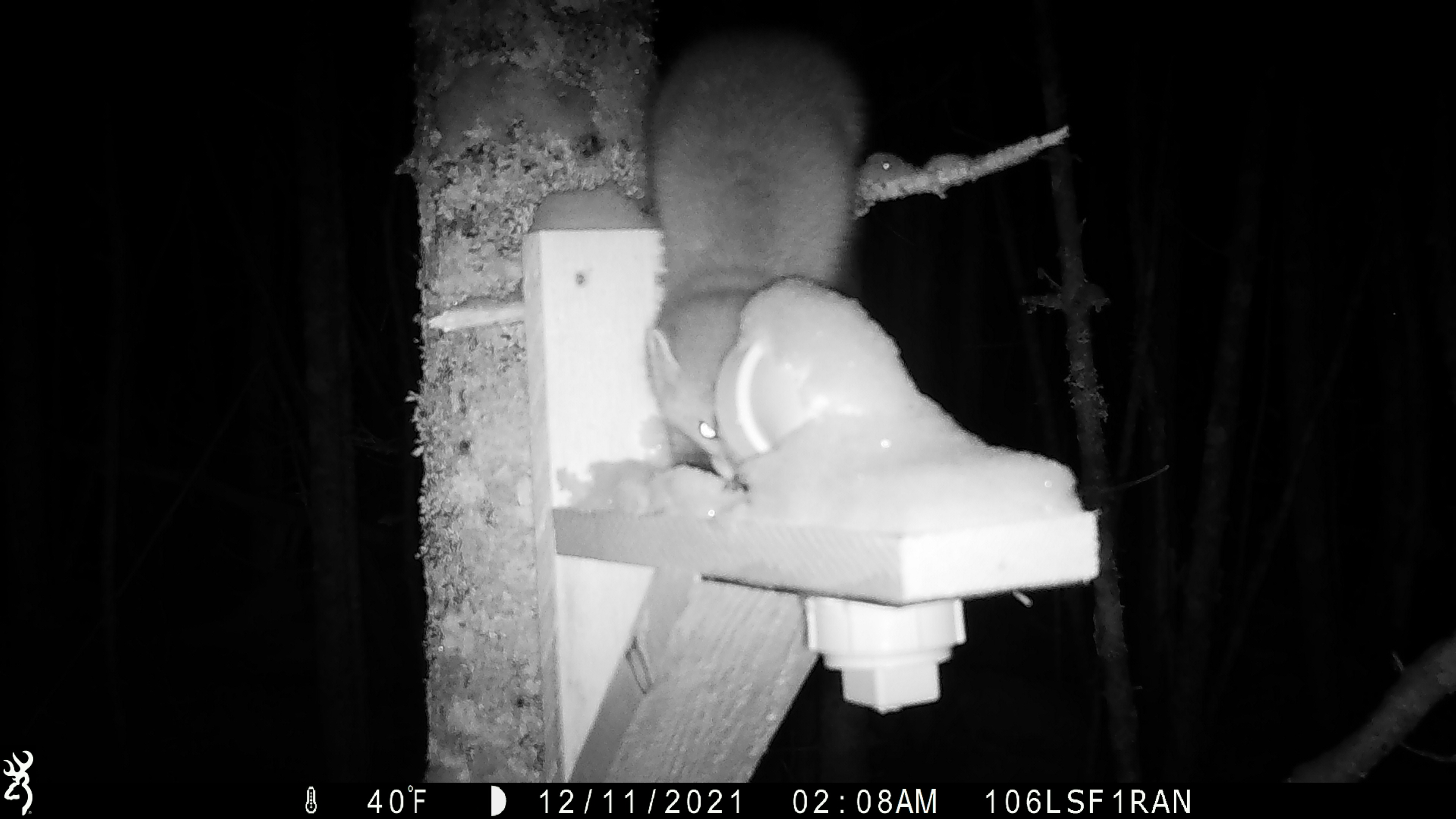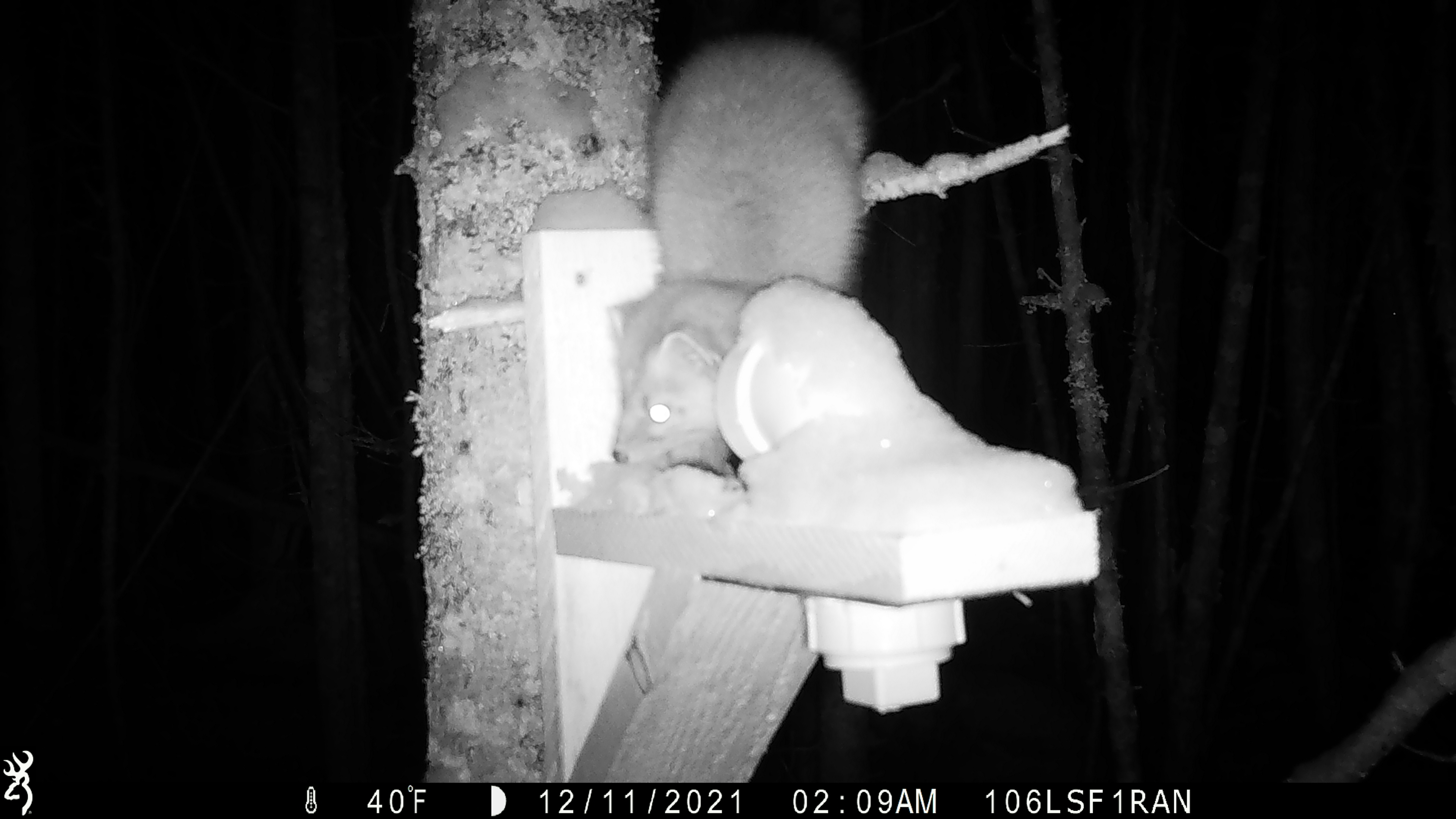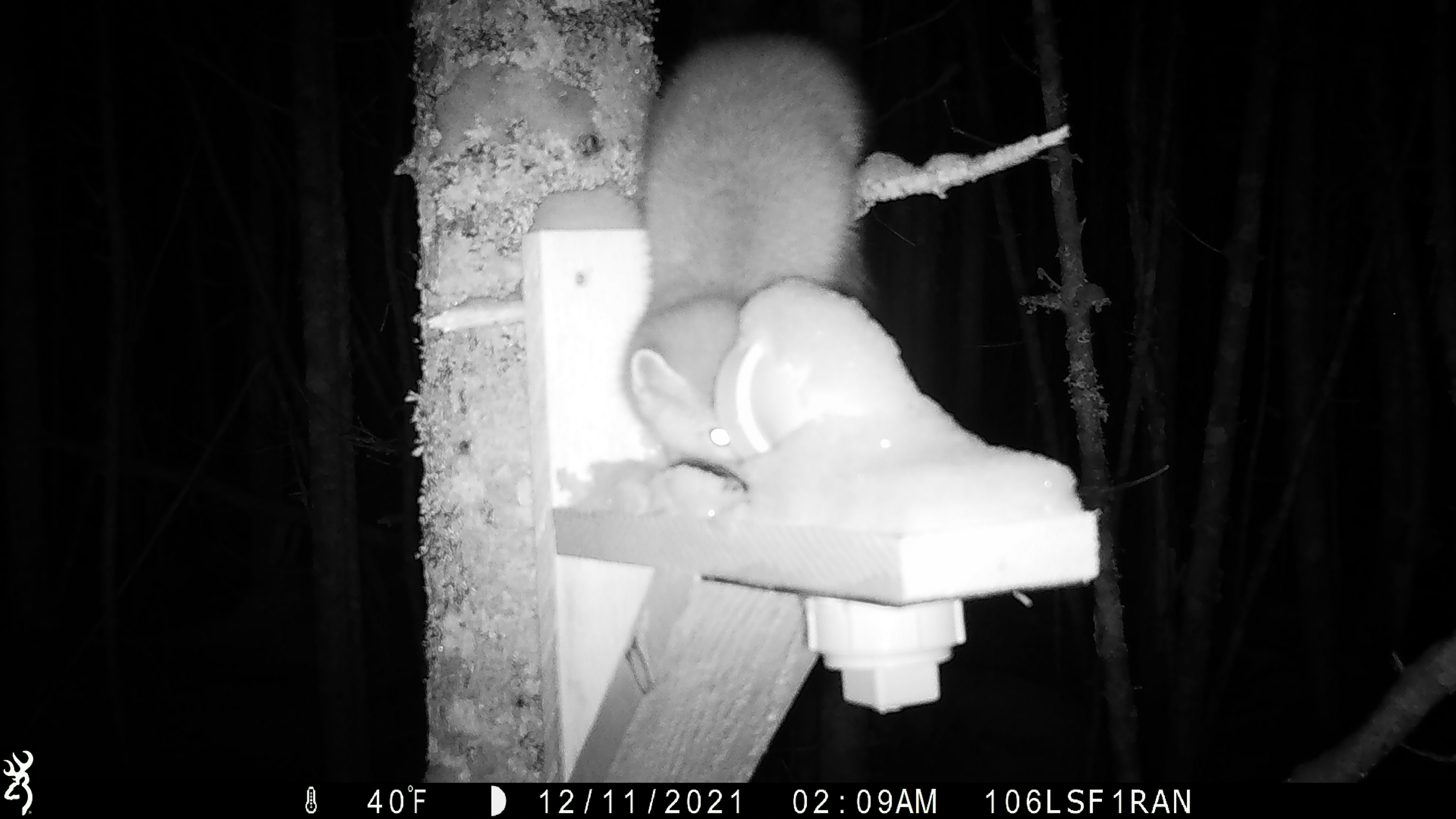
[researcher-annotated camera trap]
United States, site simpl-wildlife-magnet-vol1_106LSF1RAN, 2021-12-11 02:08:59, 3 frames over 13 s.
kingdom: Animalia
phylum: Chordata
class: Mammalia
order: Carnivora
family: Mustelidae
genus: Martes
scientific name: Martes americana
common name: american marten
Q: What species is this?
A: American marten (Martes americana).